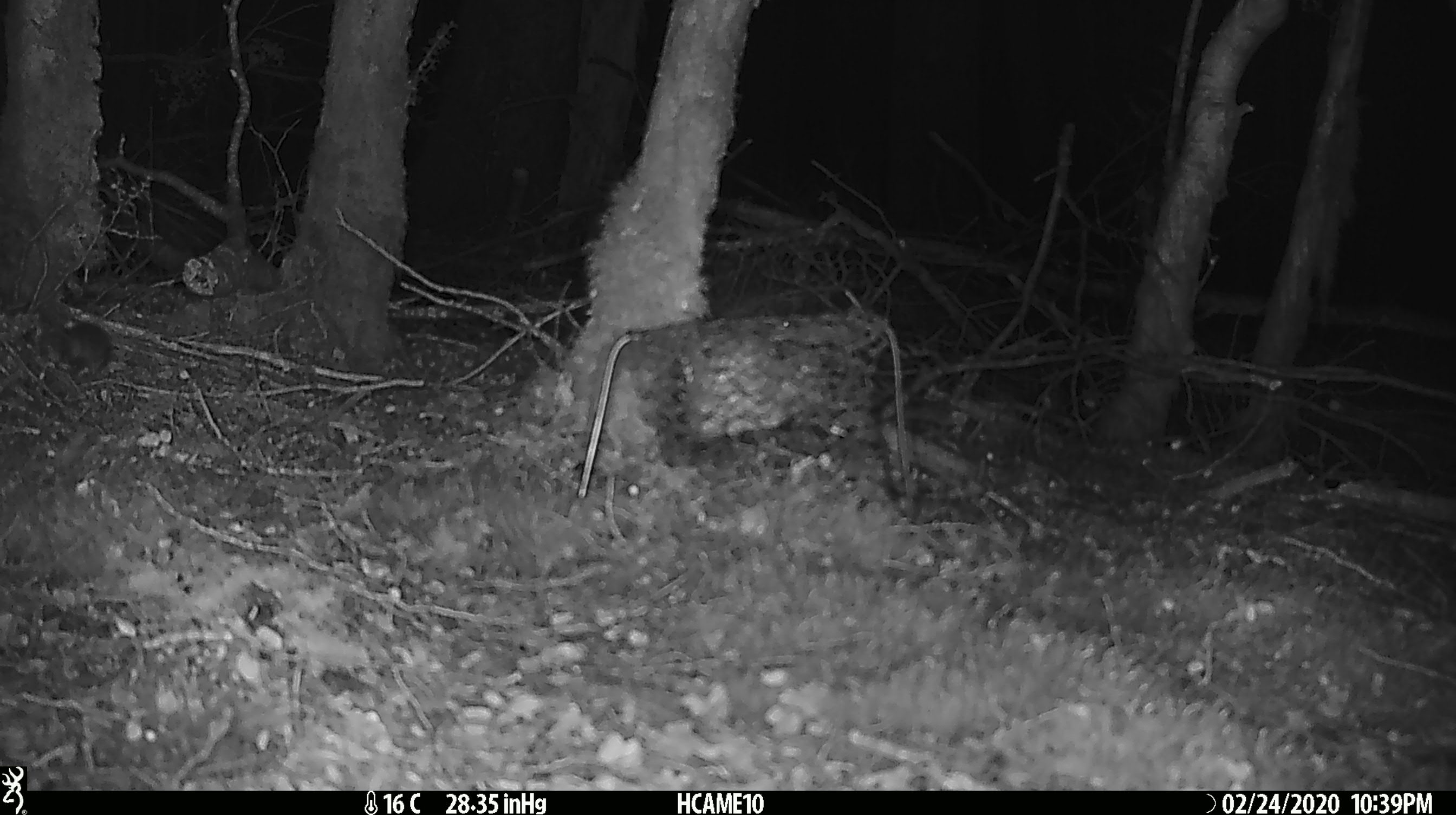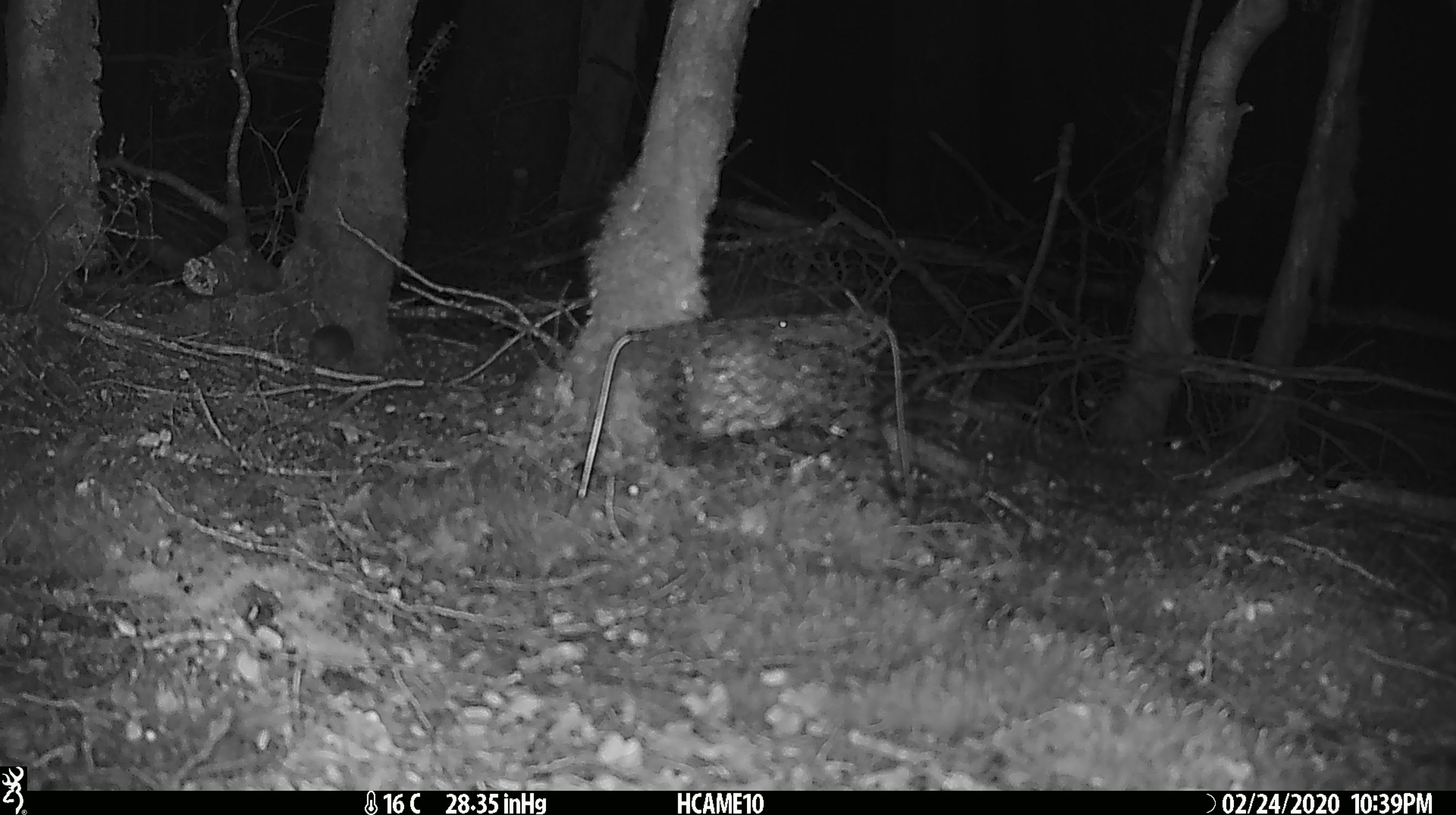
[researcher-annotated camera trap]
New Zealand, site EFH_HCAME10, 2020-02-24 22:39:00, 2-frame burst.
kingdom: Animalia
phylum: Chordata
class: Mammalia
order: Rodentia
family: Muridae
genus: Mus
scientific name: Mus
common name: mouse